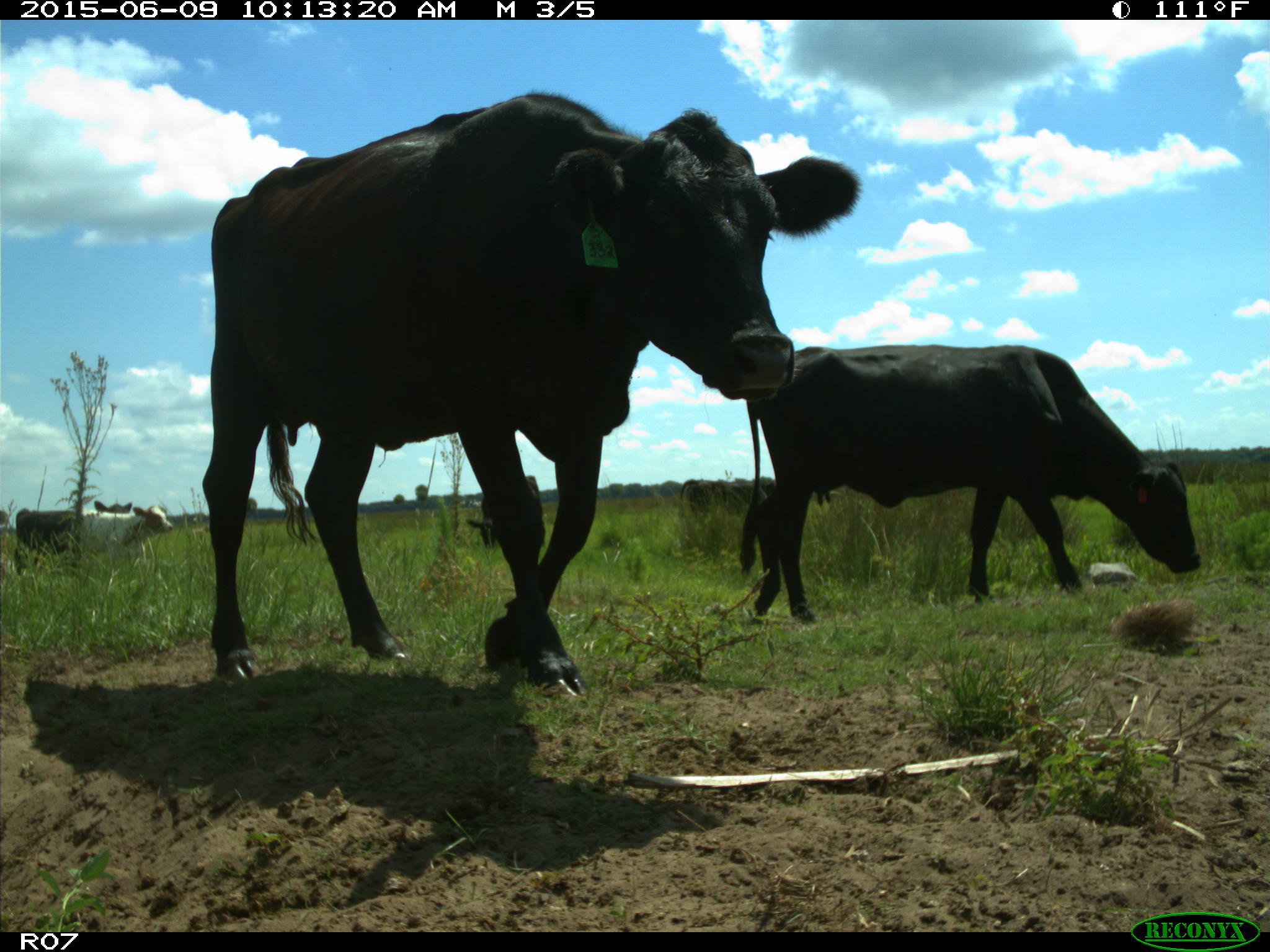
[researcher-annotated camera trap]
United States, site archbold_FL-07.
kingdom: Animalia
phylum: Chordata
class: Mammalia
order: Artiodactyla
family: Bovidae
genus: Bos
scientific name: Bos taurus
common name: domestic cow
Bos taurus (domestic cow).